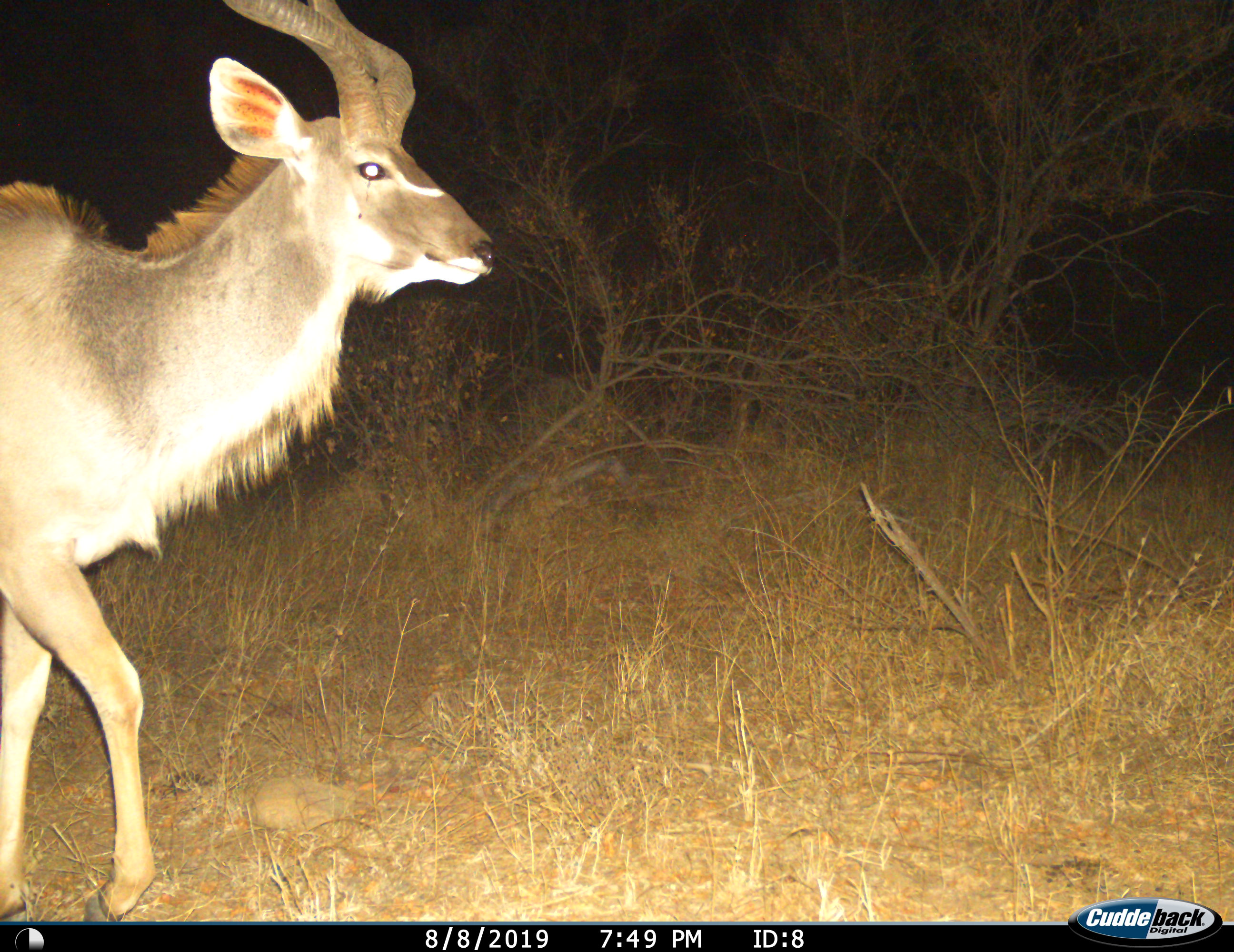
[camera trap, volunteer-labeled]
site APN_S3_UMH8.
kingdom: Animalia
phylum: Chordata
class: Mammalia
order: Artiodactyla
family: Bovidae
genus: Tragelaphus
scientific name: Tragelaphus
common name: kudu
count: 1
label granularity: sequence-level